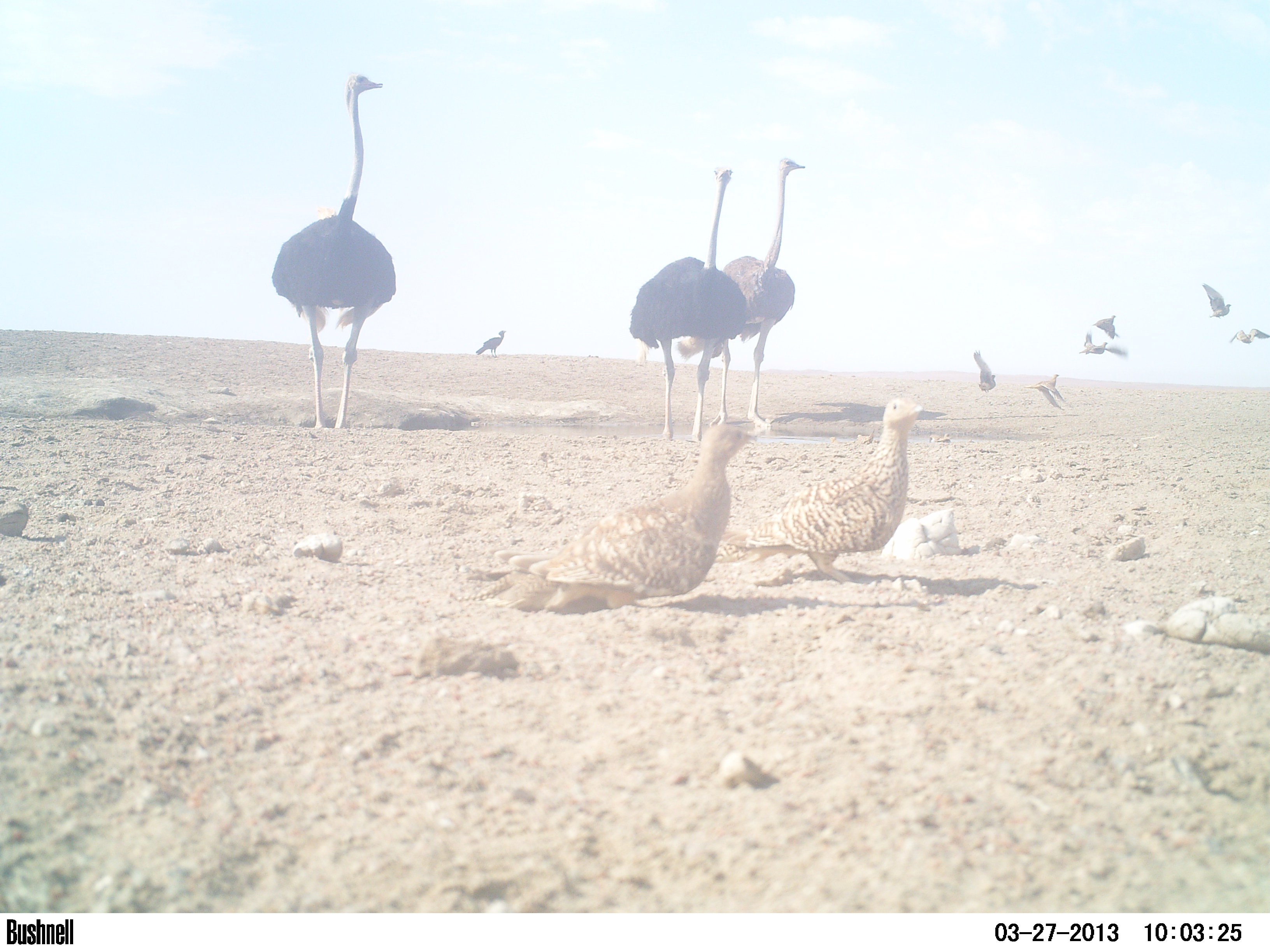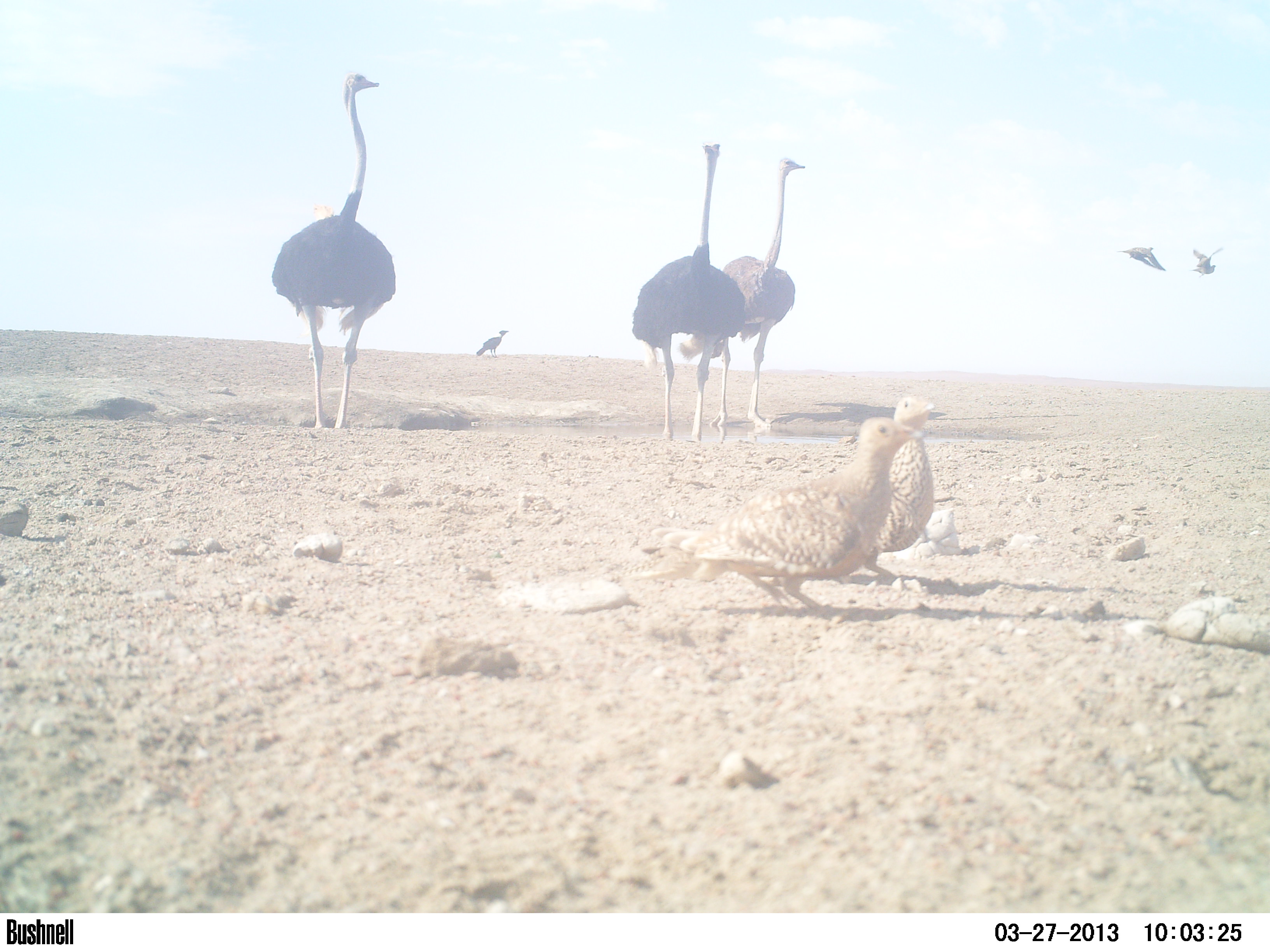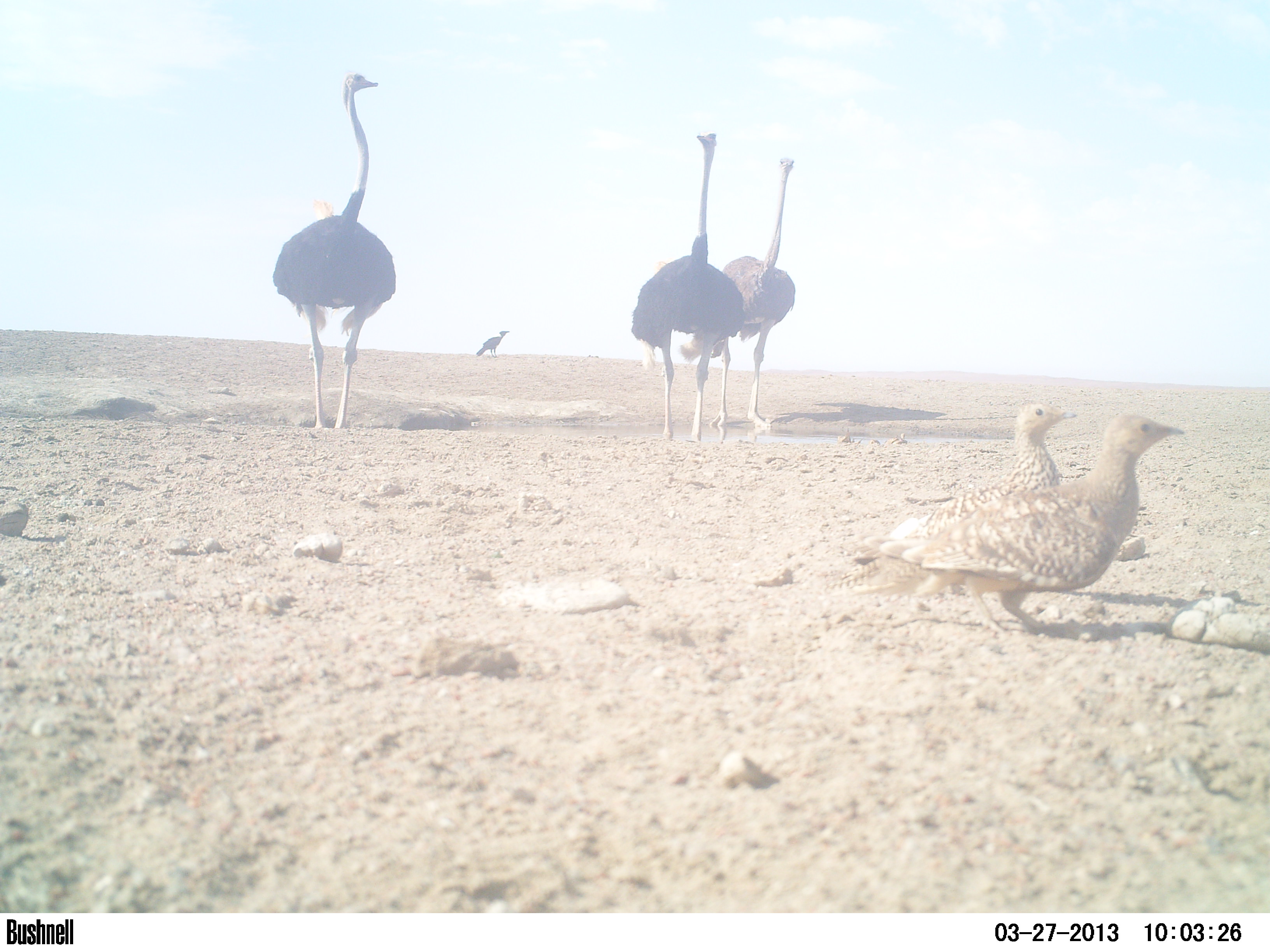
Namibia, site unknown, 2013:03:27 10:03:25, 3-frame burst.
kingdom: Animalia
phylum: Chordata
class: Aves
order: Struthioniformes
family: Struthionidae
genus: Struthio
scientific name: Struthio camelus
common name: common ostrich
Struthio camelus (common ostrich).